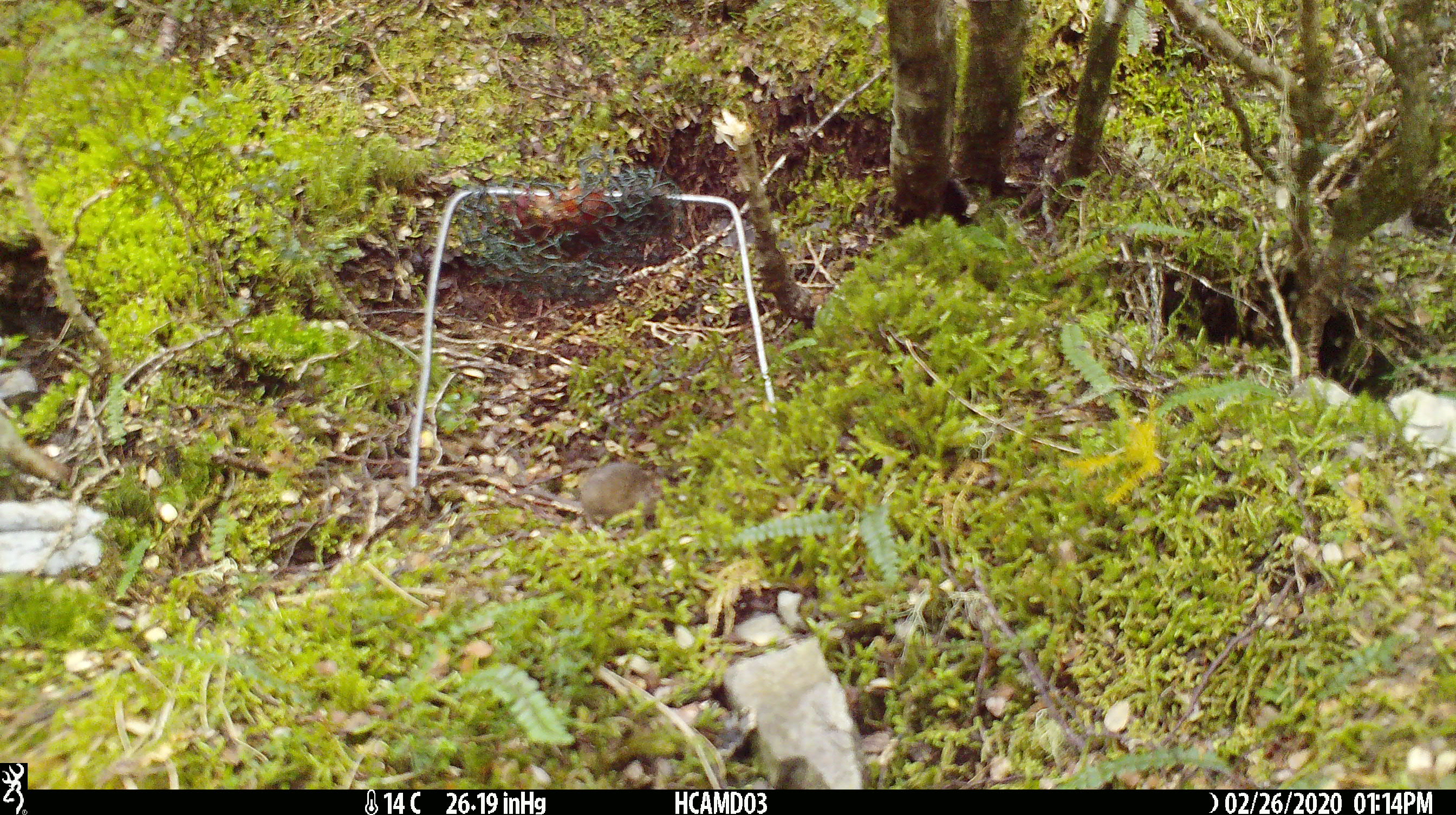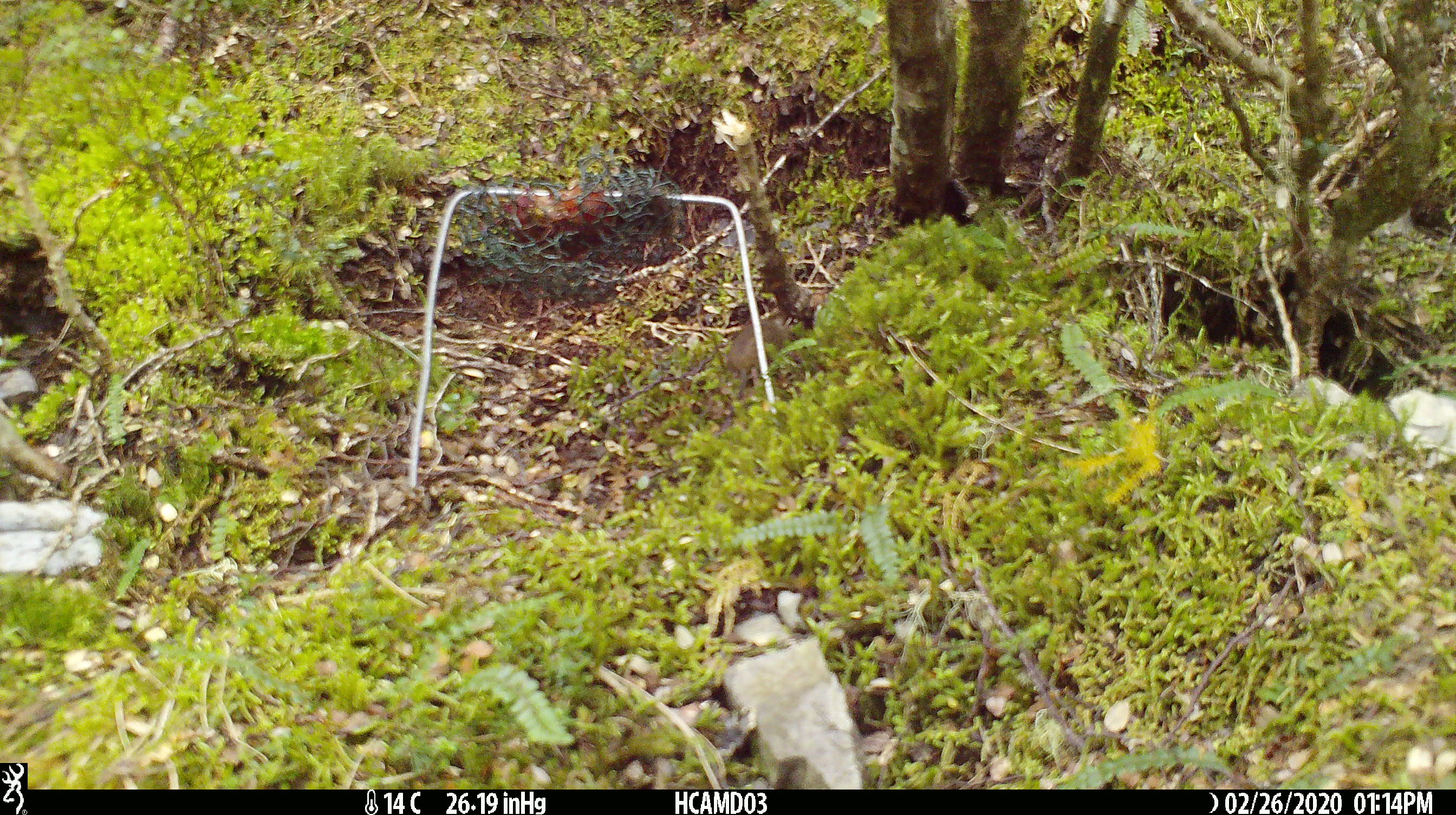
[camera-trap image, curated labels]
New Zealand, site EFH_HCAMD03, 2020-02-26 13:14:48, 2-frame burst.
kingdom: Animalia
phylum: Chordata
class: Mammalia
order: Rodentia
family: Muridae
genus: Mus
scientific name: Mus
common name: mouse